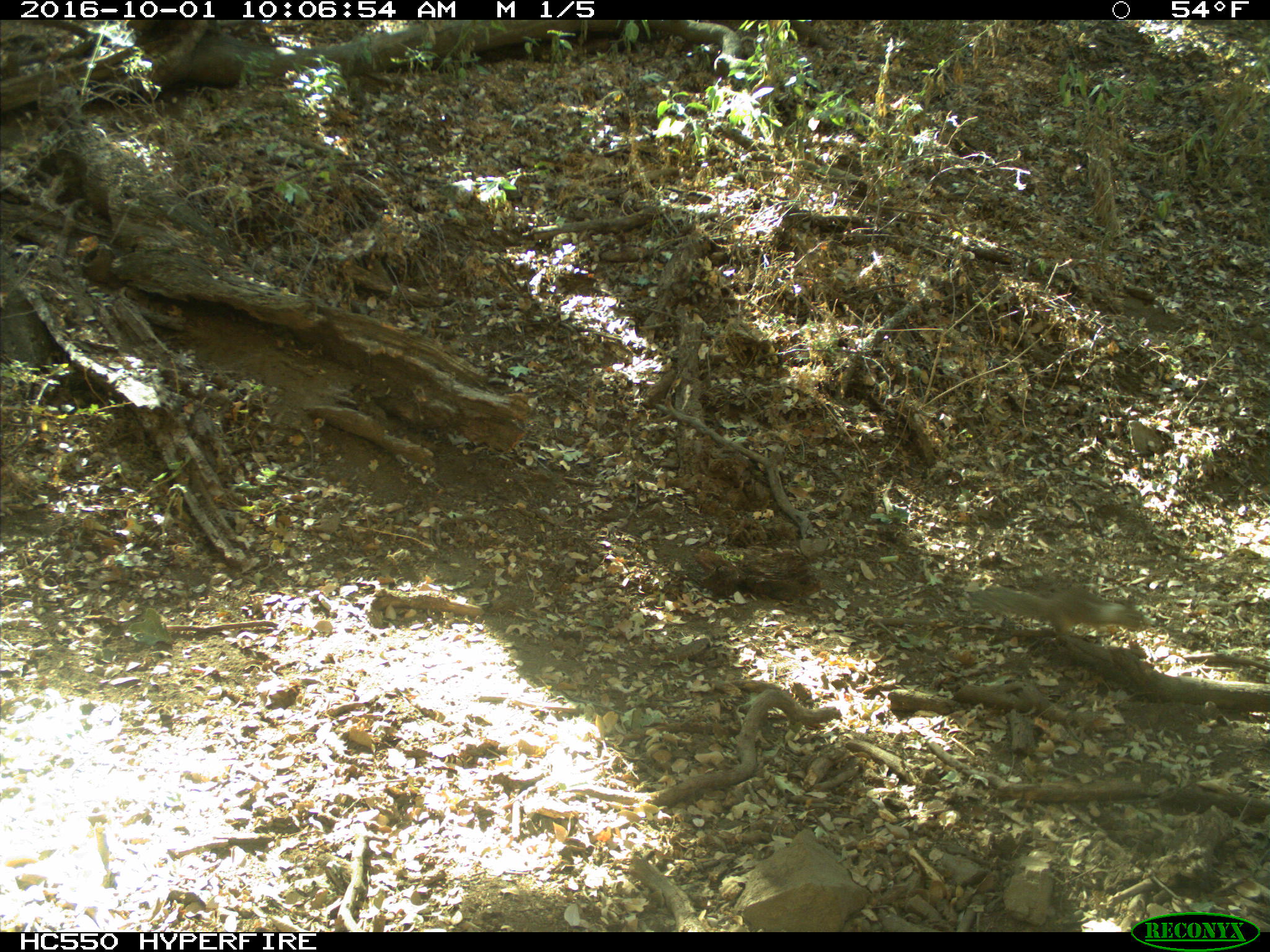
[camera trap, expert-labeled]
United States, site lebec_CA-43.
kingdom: Animalia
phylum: Chordata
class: Mammalia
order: Rodentia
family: Sciuridae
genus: Otospermophilus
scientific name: Otospermophilus beecheyi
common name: california ground squirrel